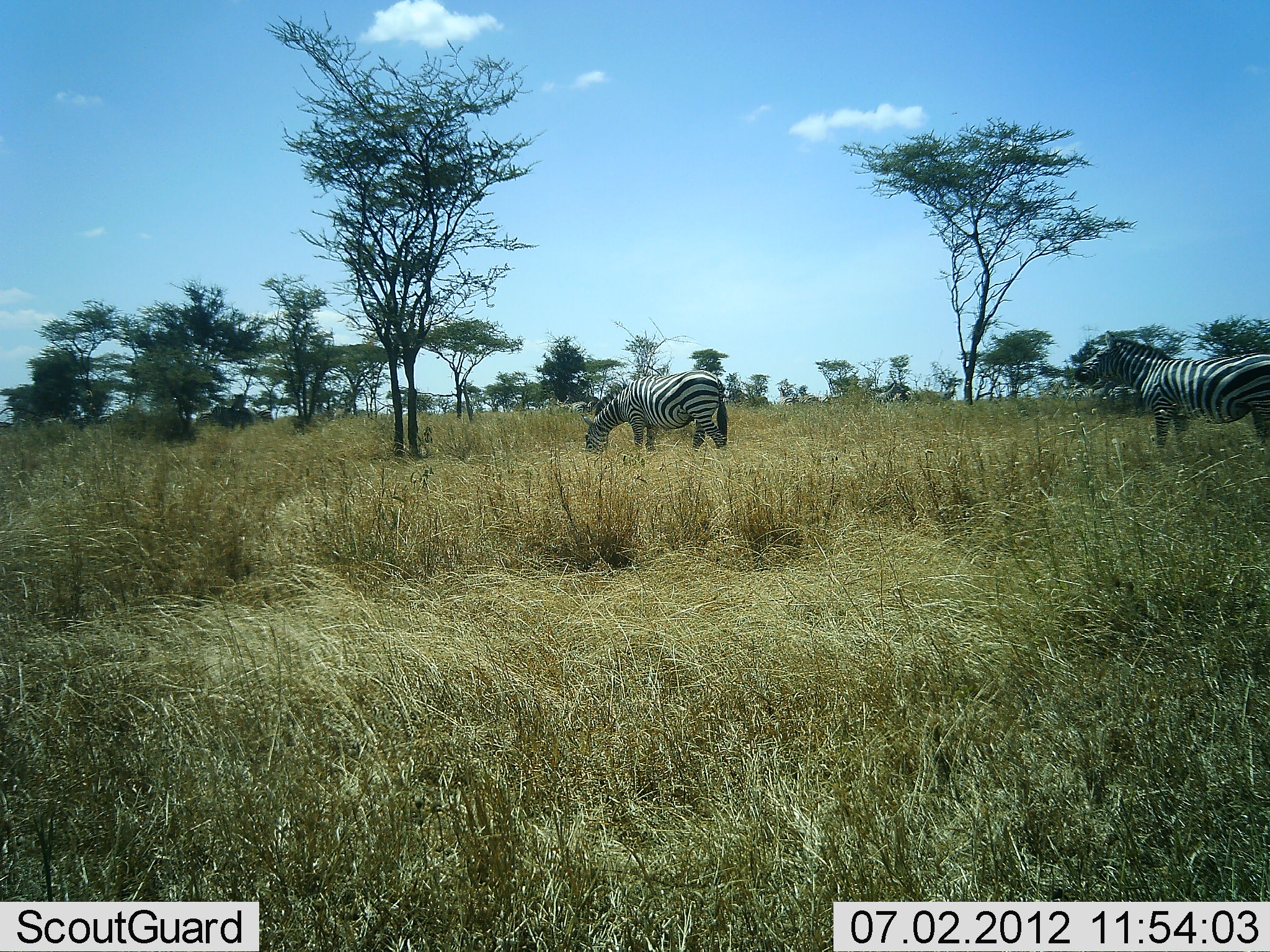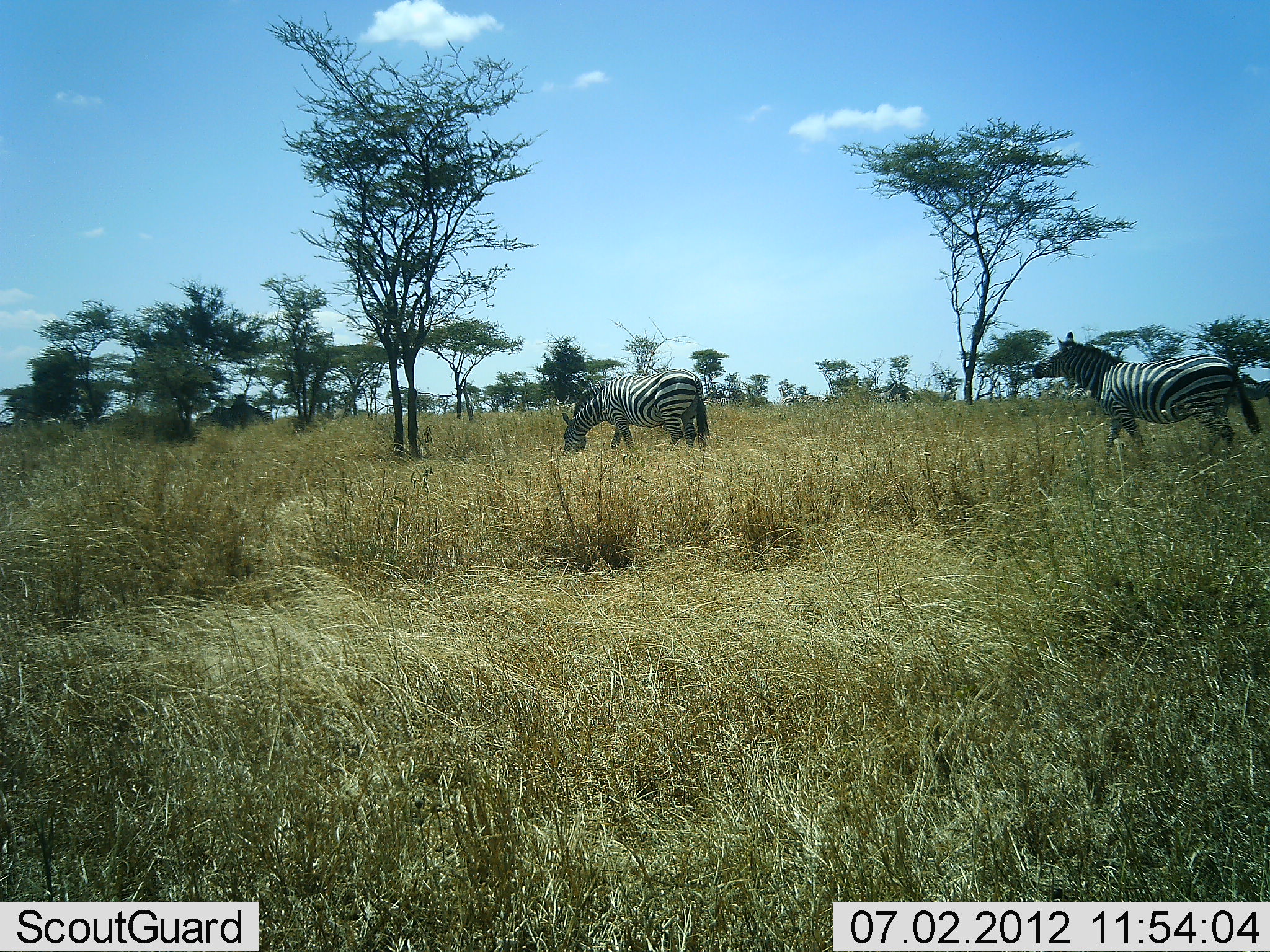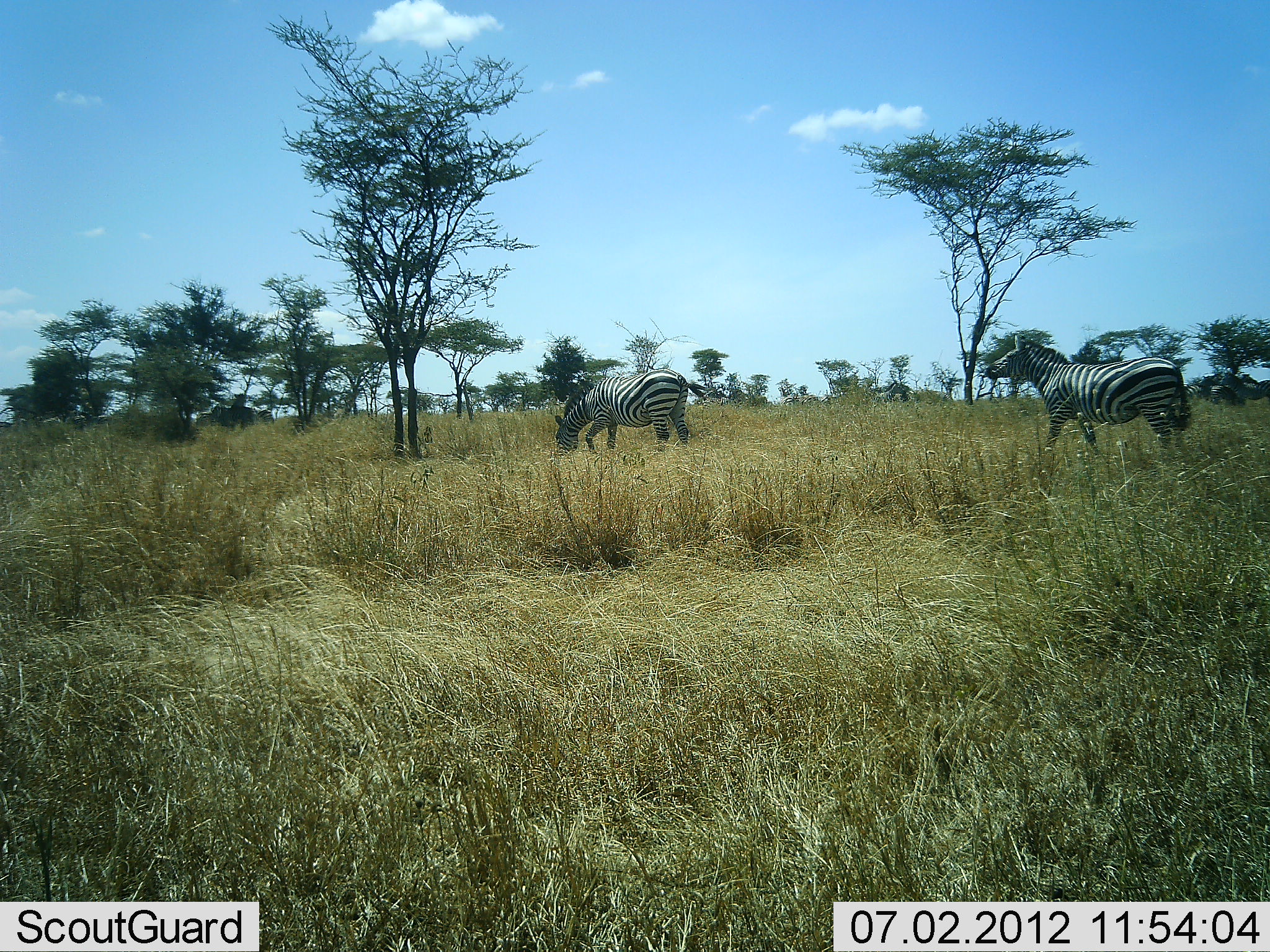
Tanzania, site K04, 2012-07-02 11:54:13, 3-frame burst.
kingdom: Animalia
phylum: Chordata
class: Mammalia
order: Perissodactyla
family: Equidae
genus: Equus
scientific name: Equus quagga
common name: plains zebra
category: zebra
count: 2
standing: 7%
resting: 0%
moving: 93%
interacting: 0%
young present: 0%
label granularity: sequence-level